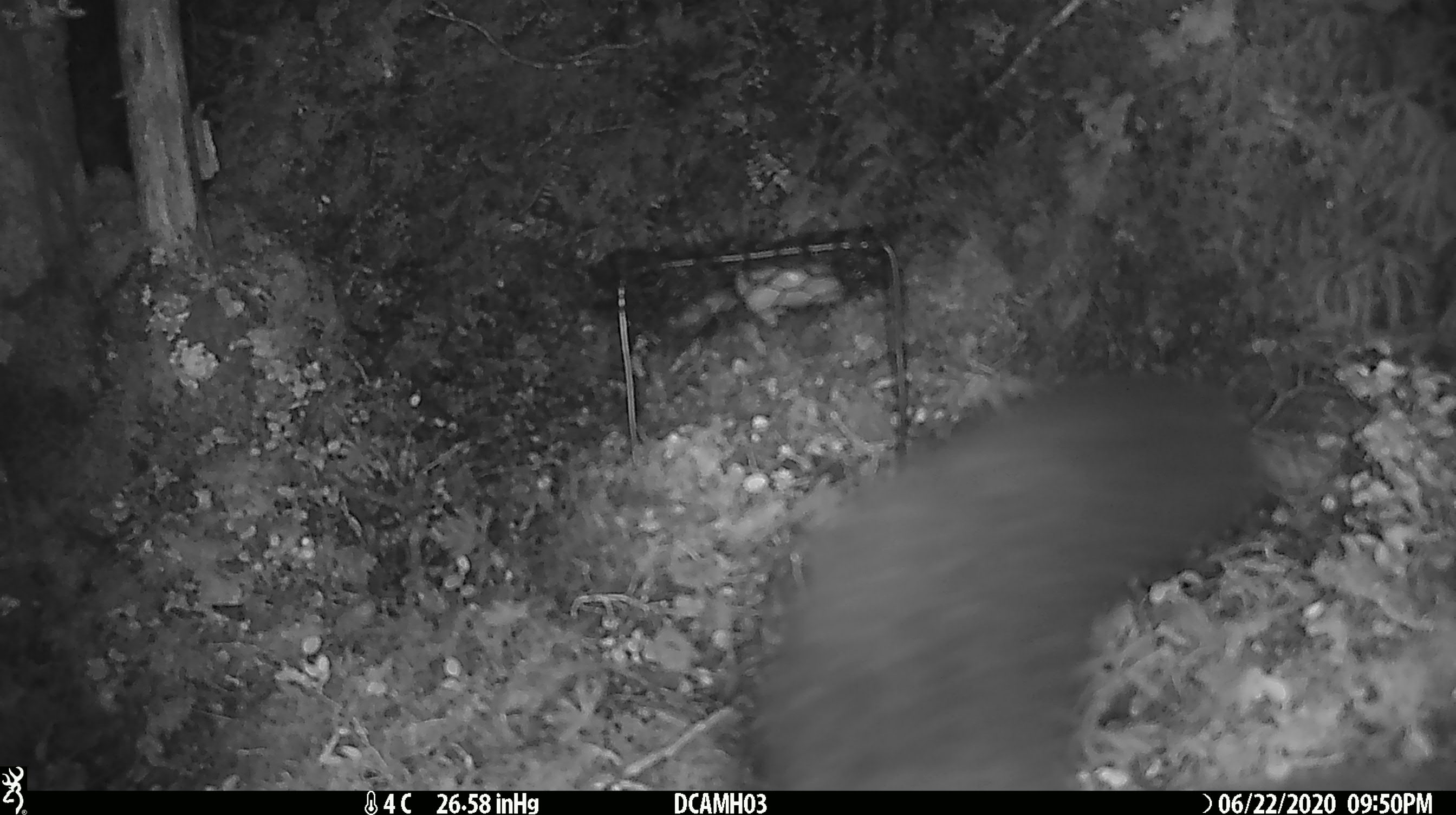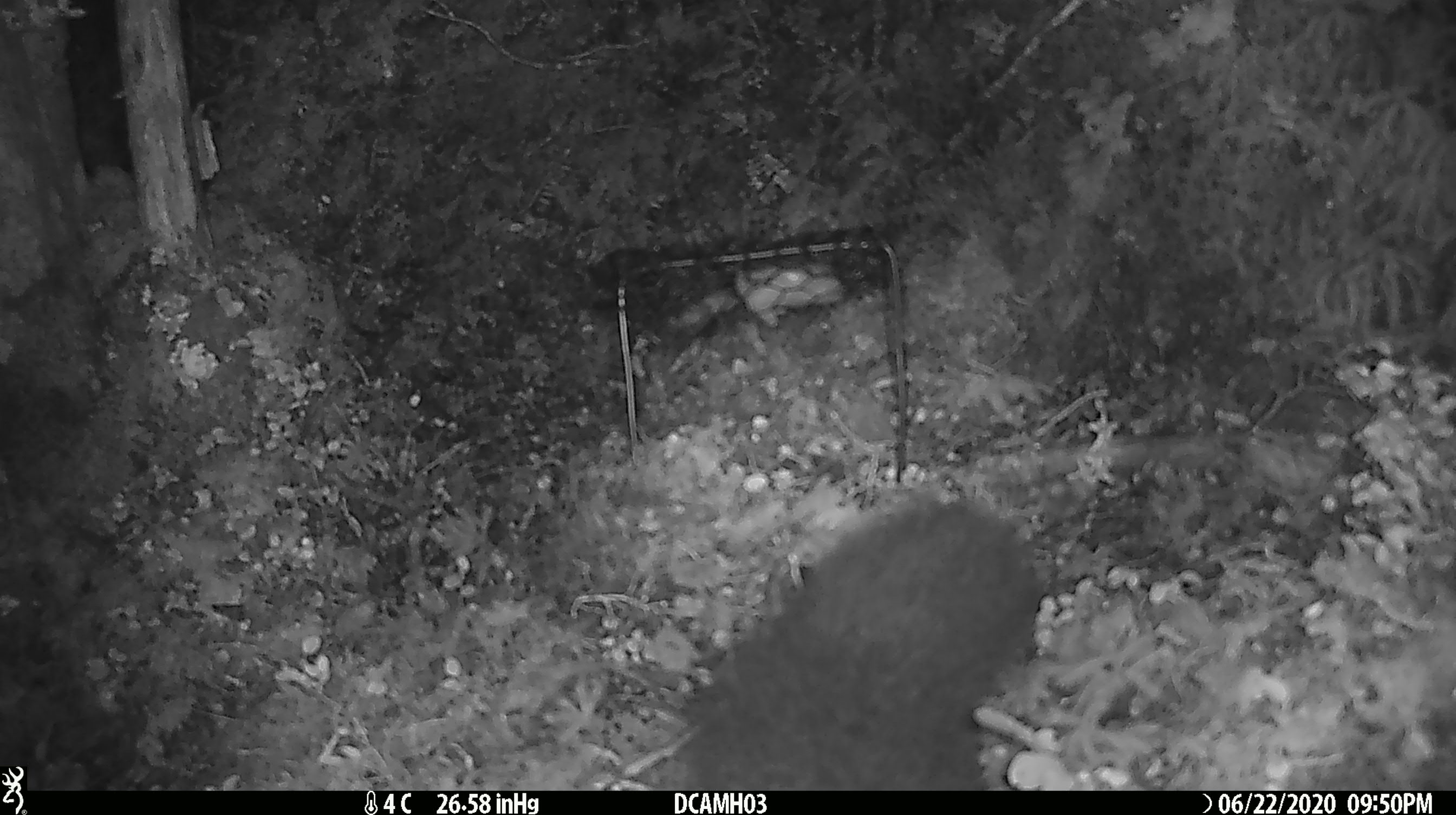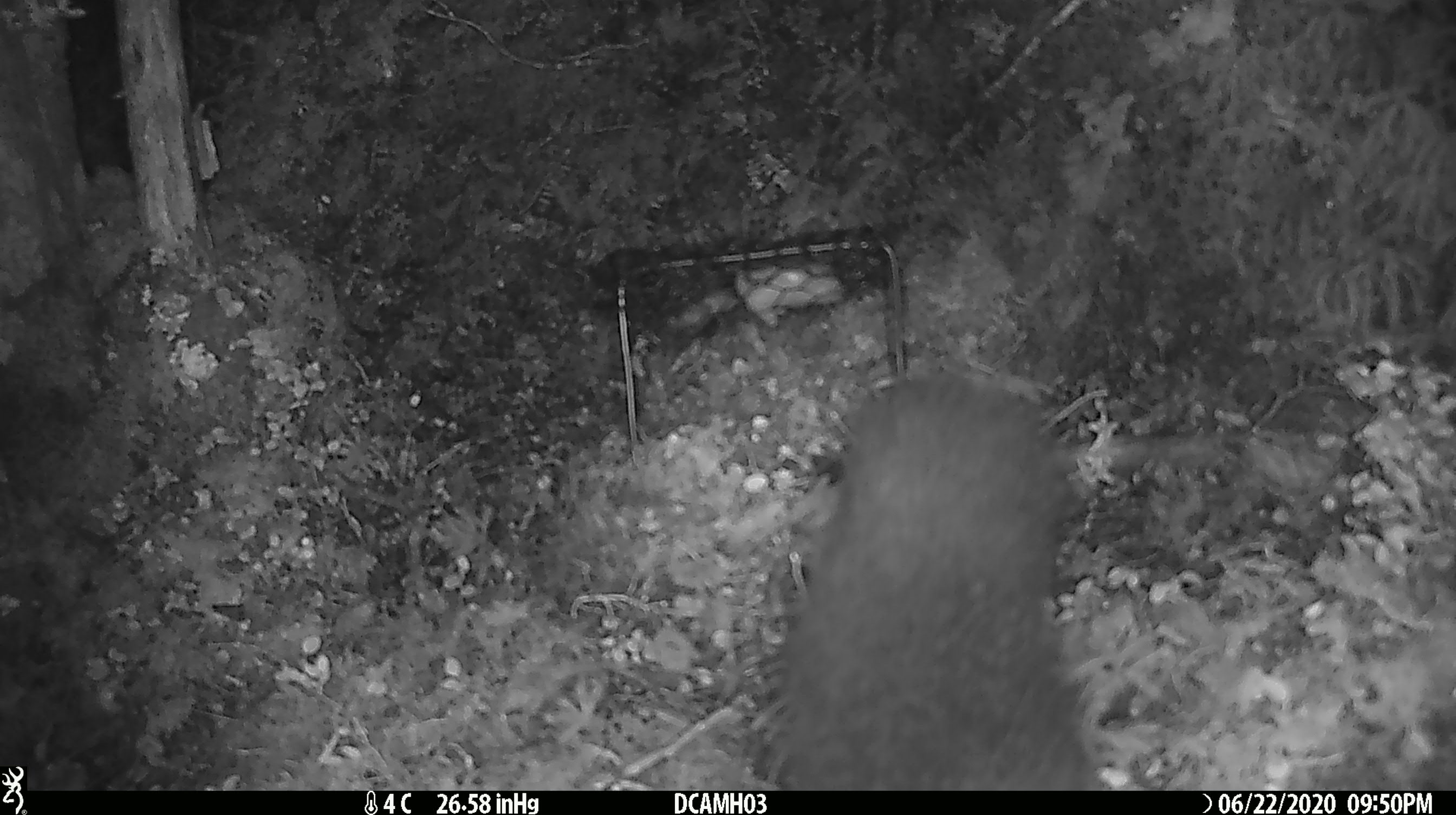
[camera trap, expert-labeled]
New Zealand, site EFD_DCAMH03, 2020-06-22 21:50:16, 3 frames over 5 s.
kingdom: Animalia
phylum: Chordata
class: Mammalia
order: Diprotodontia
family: Phalangeridae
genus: Trichosurus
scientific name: Trichosurus vulpecula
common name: common brushtail possum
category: possum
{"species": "possum (common brushtail possum) (Trichosurus vulpecula)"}